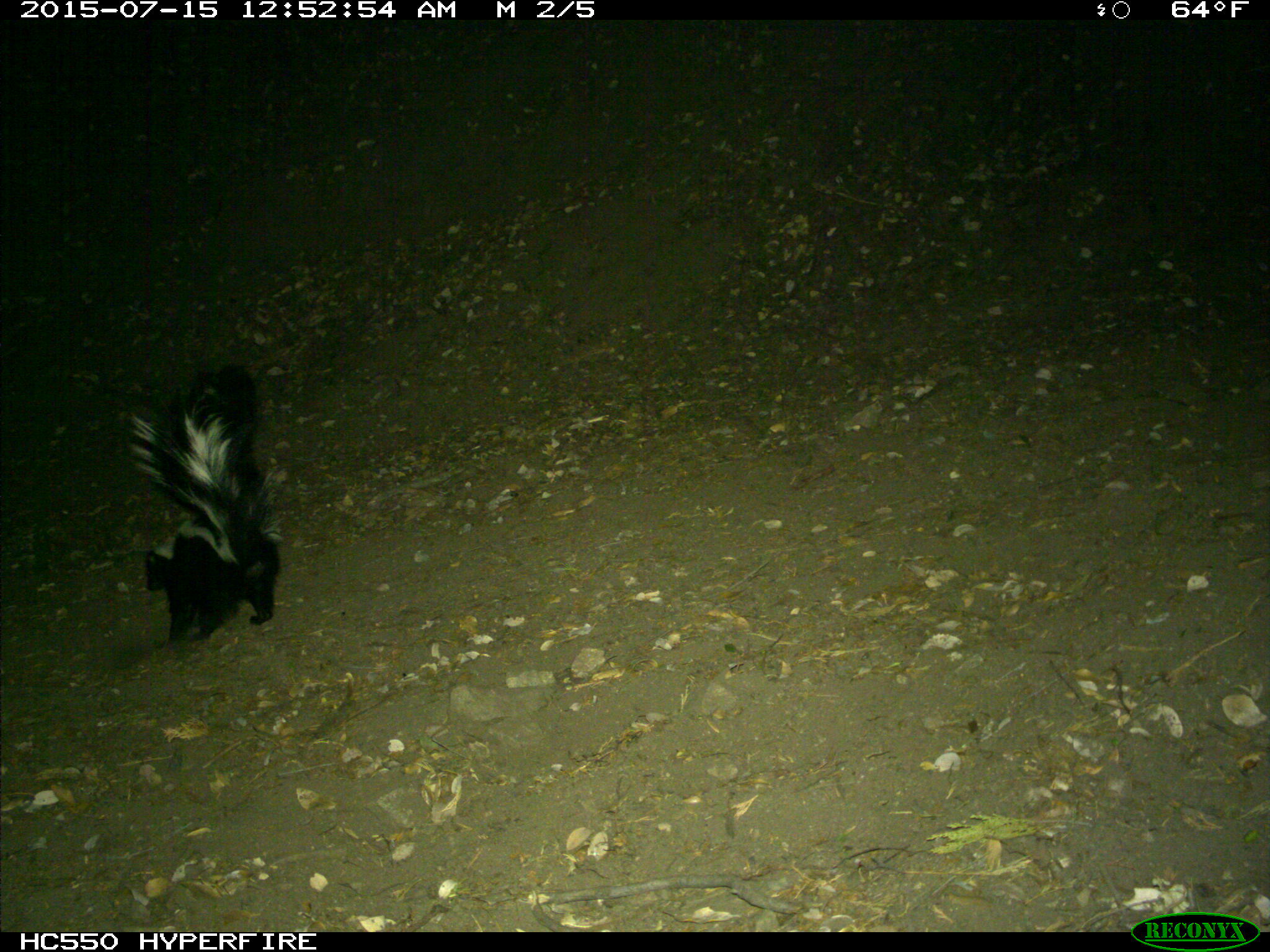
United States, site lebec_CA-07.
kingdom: Animalia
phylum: Chordata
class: Mammalia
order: Carnivora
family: Mephitidae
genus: Mephitis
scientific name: Mephitis mephitis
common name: striped skunk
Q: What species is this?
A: Mephitis mephitis (striped skunk).